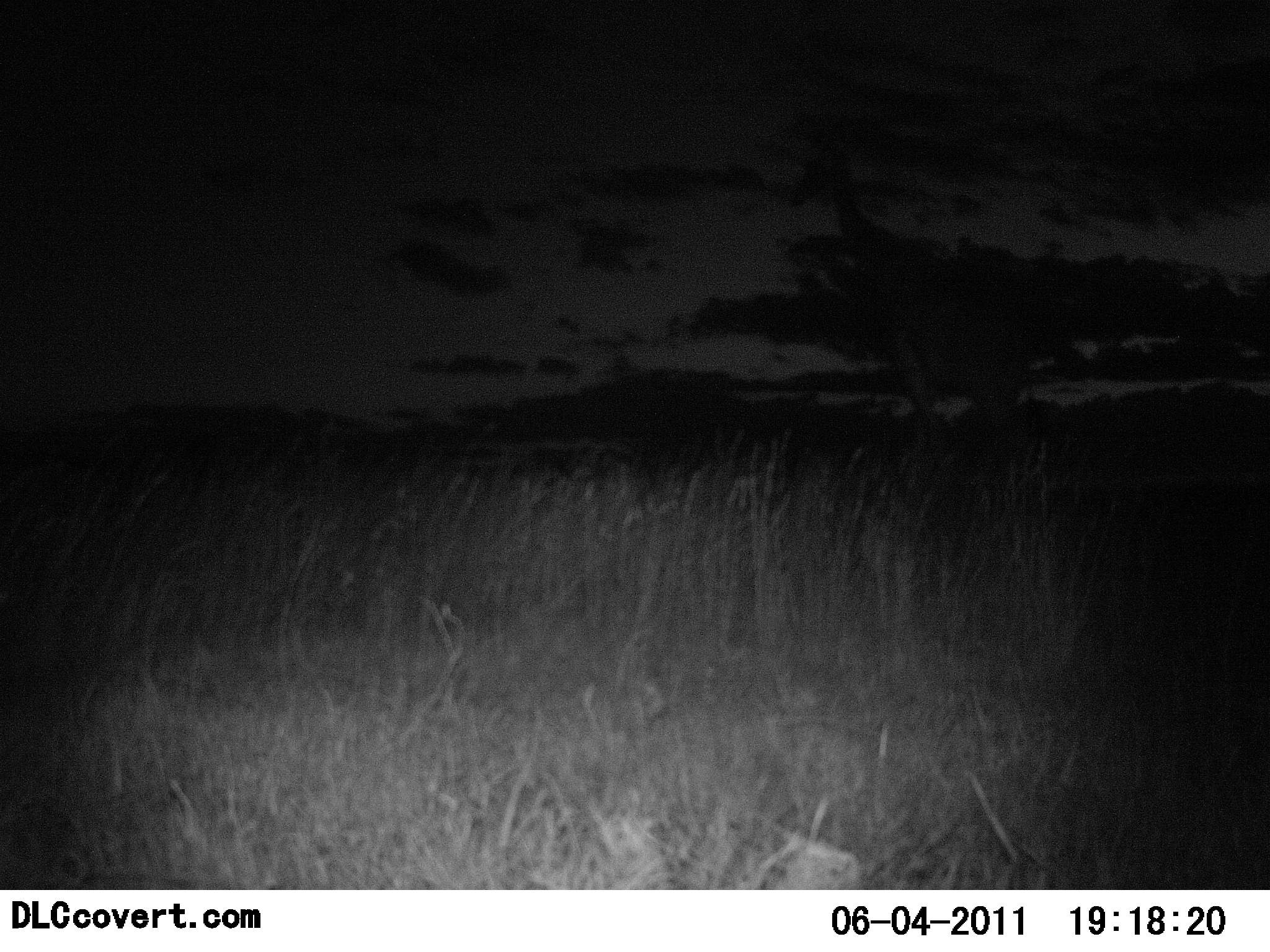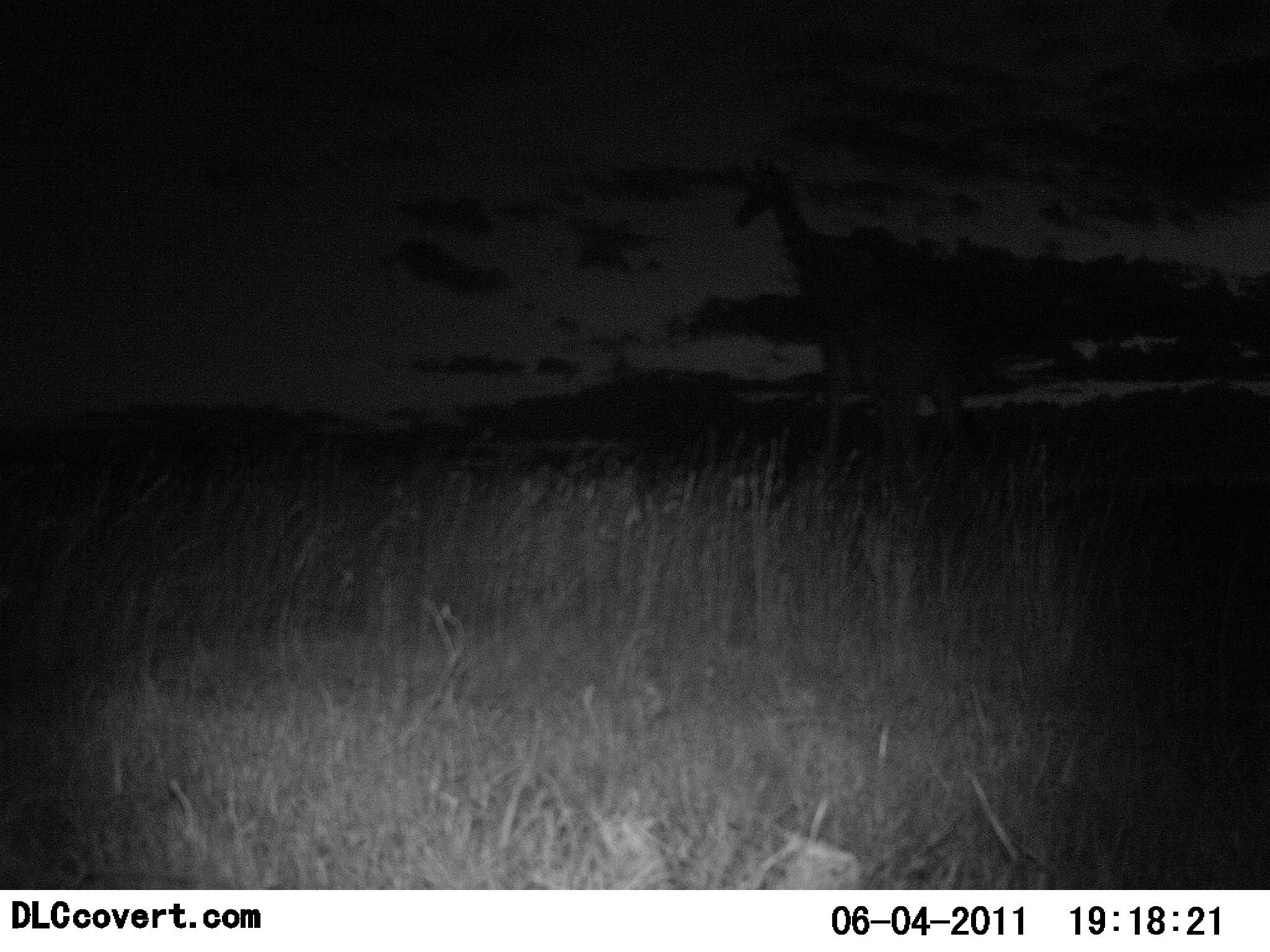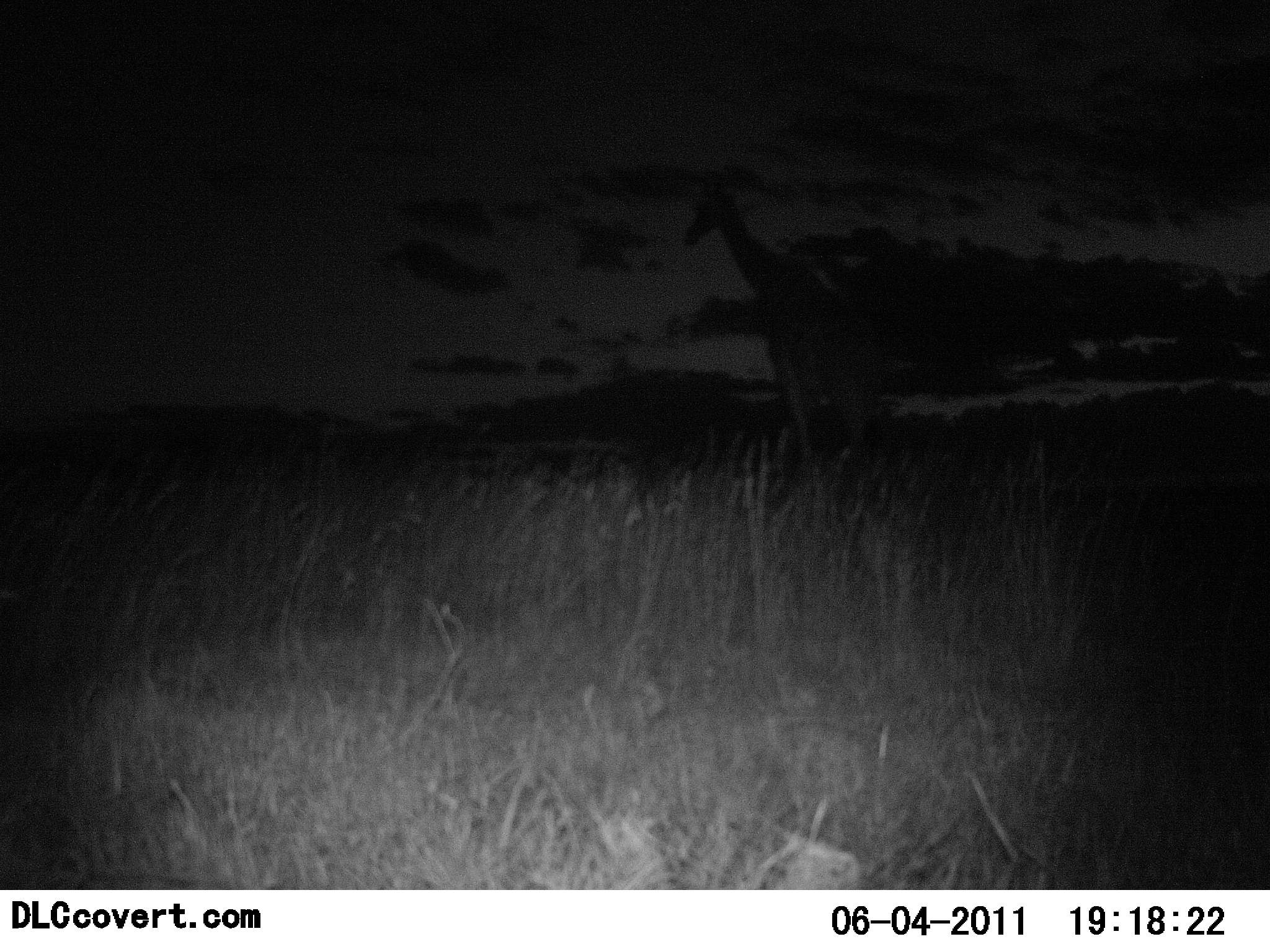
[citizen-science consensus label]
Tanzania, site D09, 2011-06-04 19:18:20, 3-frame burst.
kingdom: Animalia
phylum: Chordata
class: Mammalia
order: Artiodactyla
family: Giraffidae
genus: Giraffa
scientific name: Giraffa camelopardalis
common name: giraffe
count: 1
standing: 0%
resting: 0%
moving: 100%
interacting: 0%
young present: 0%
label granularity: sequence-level